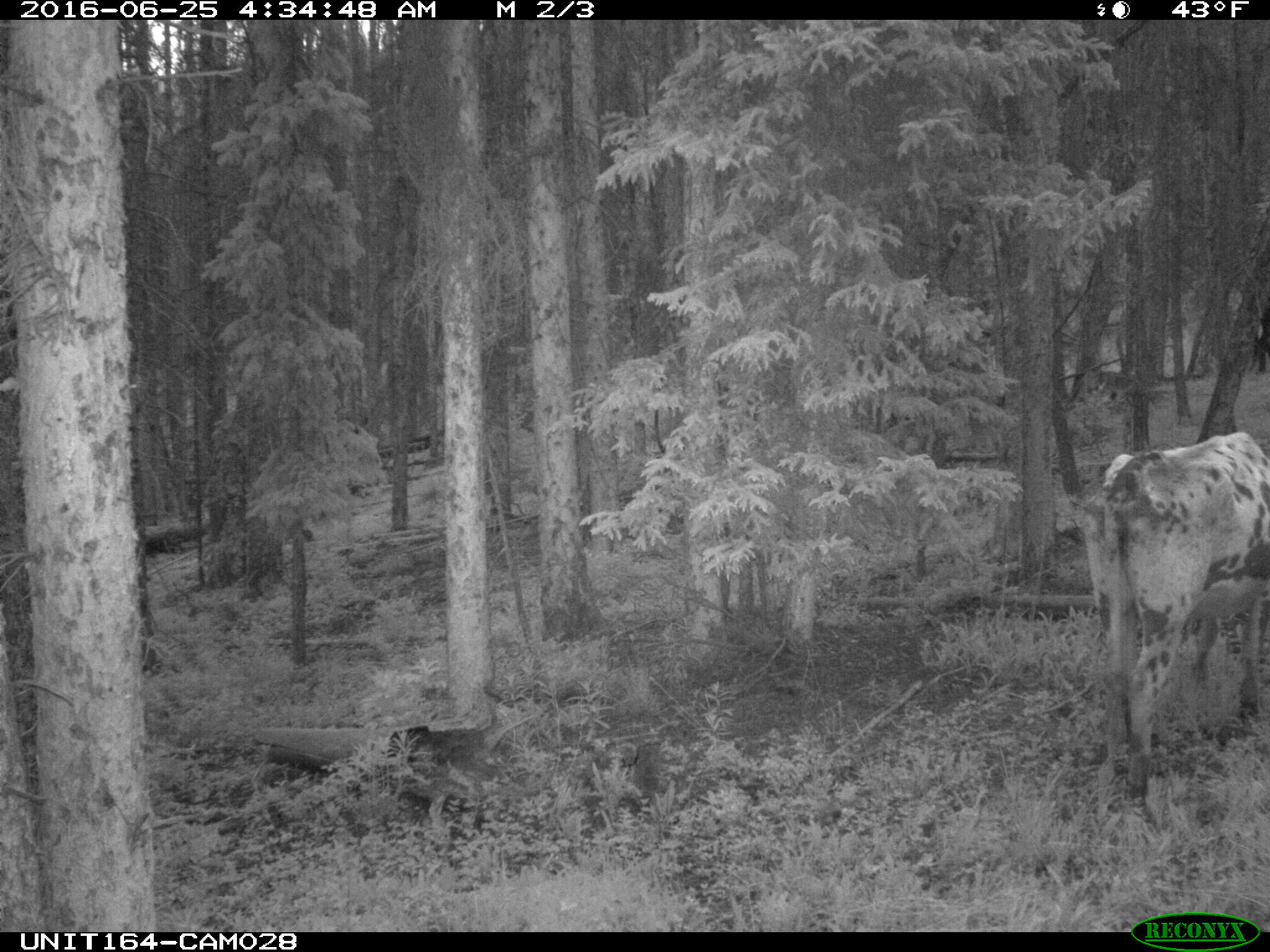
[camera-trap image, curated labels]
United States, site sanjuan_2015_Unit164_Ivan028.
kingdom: Animalia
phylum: Chordata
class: Mammalia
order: Artiodactyla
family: Bovidae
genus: Bos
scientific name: Bos taurus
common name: domestic cow